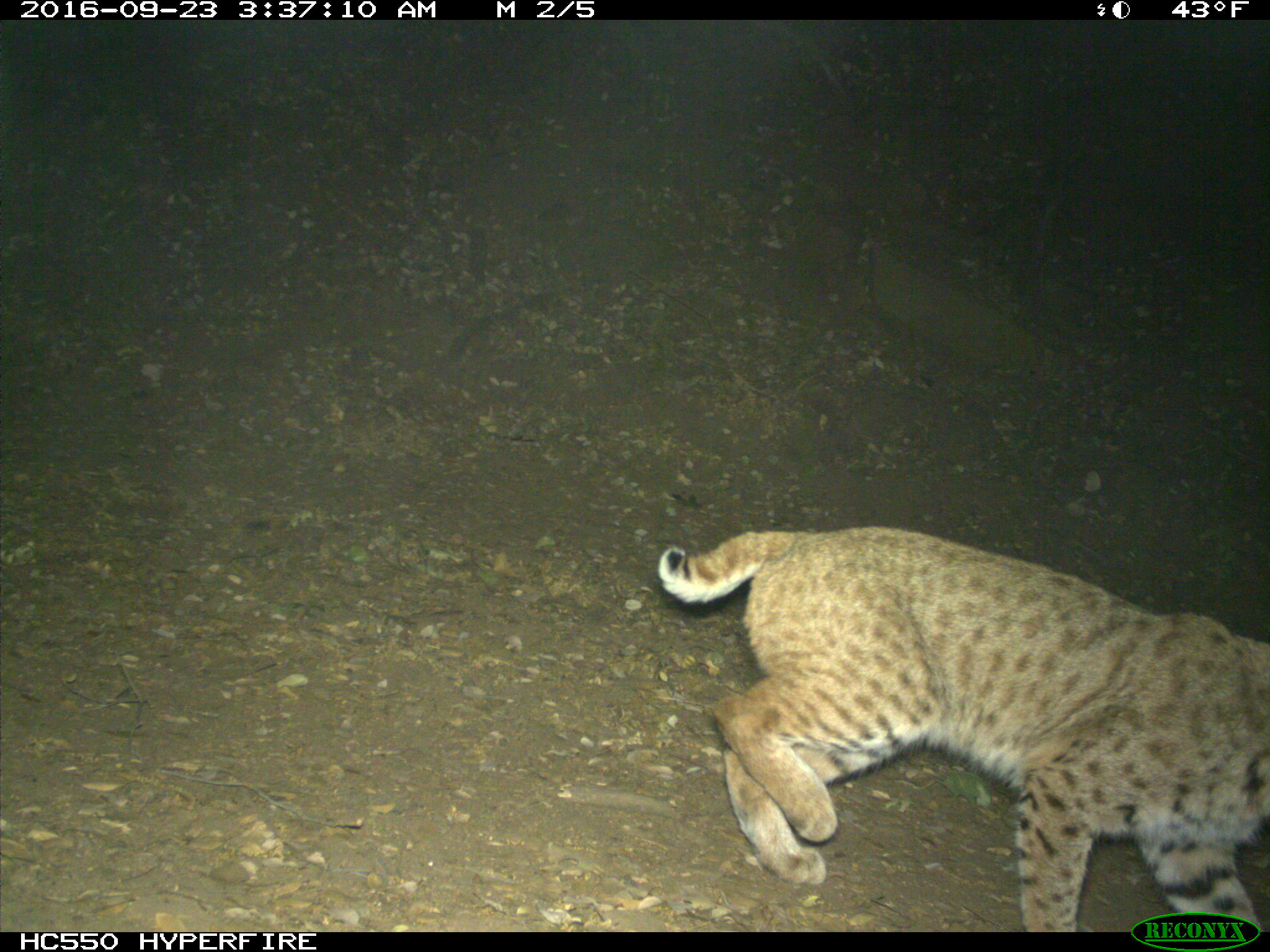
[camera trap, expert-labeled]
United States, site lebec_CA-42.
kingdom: Animalia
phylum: Chordata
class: Mammalia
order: Carnivora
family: Felidae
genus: Lynx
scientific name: Lynx rufus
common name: bobcat